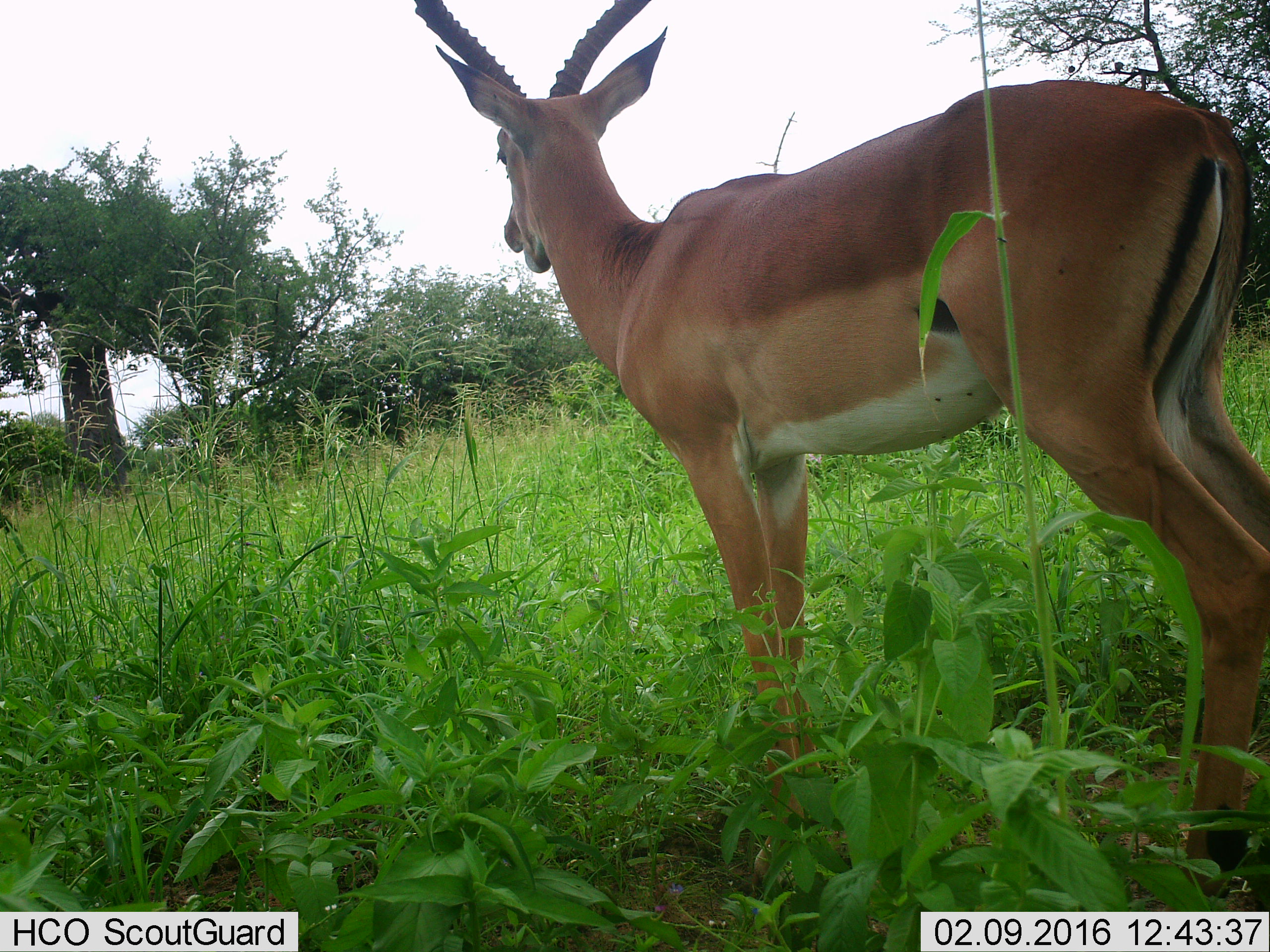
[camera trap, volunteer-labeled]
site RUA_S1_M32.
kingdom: Animalia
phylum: Chordata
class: Mammalia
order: Artiodactyla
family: Bovidae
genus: Aepyceros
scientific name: Aepyceros melampus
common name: impala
Impala (Aepyceros melampus), count 1. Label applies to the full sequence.